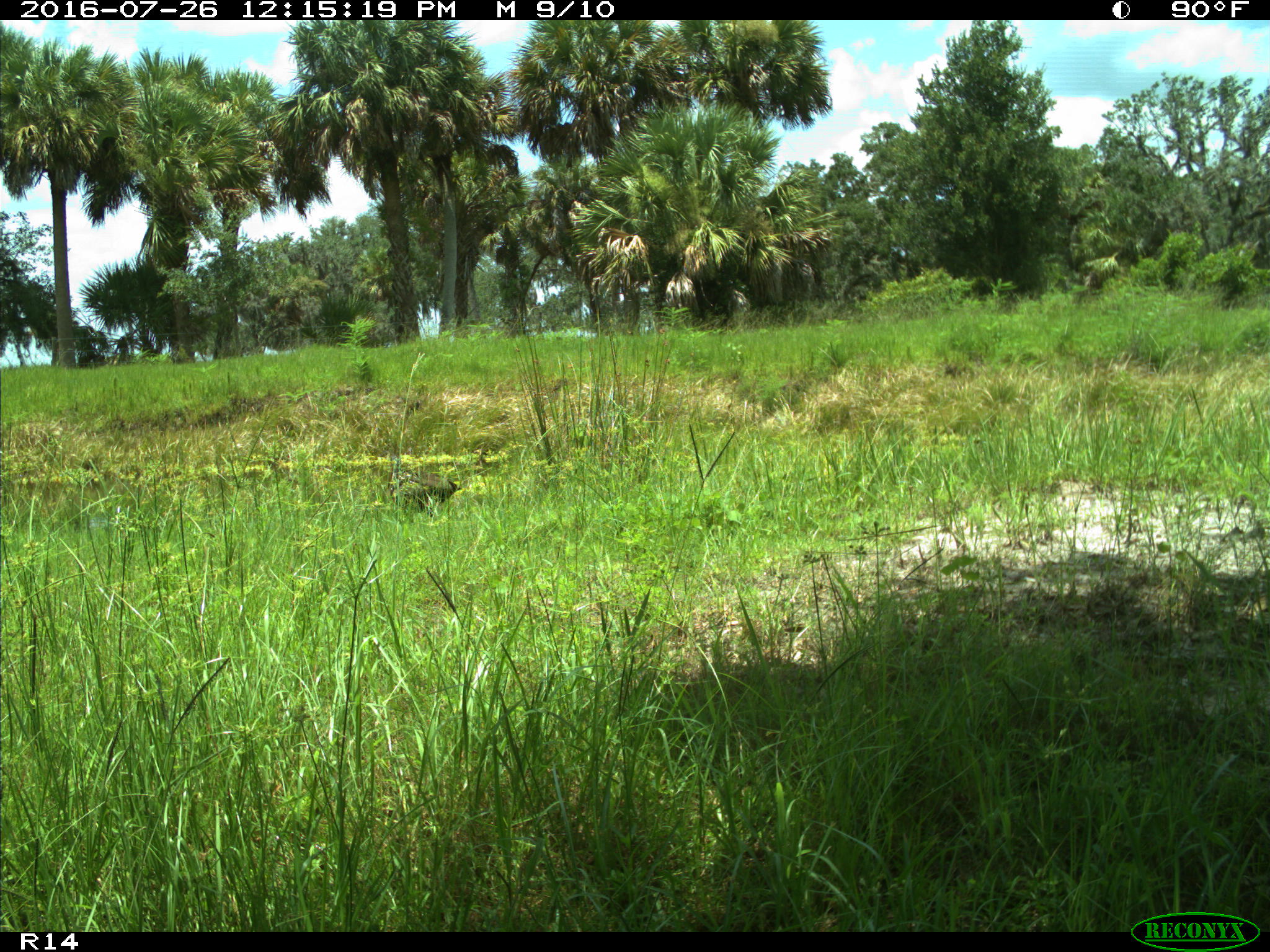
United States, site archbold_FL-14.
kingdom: Animalia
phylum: Chordata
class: Aves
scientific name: Aves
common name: birds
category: unidentified bird